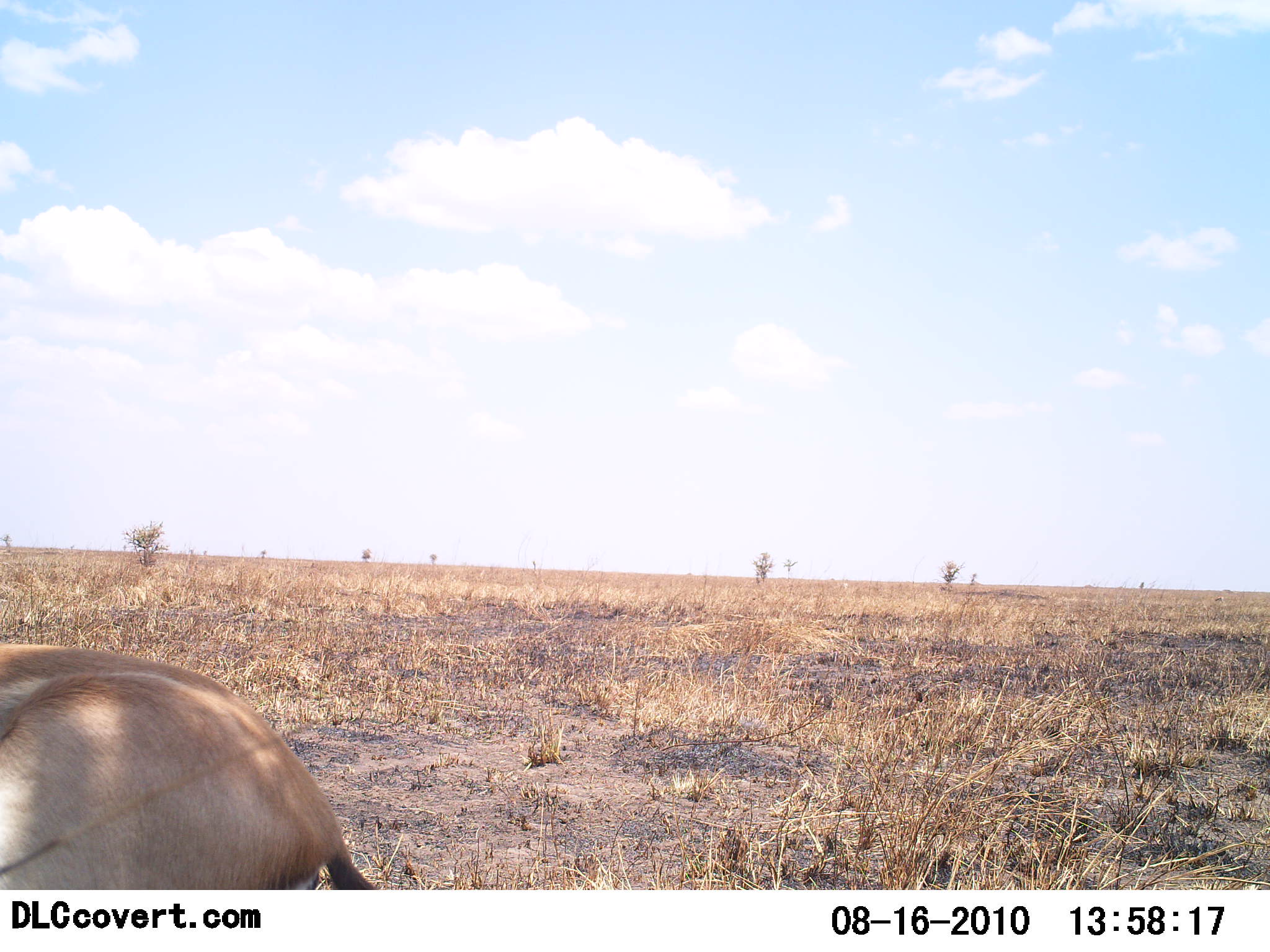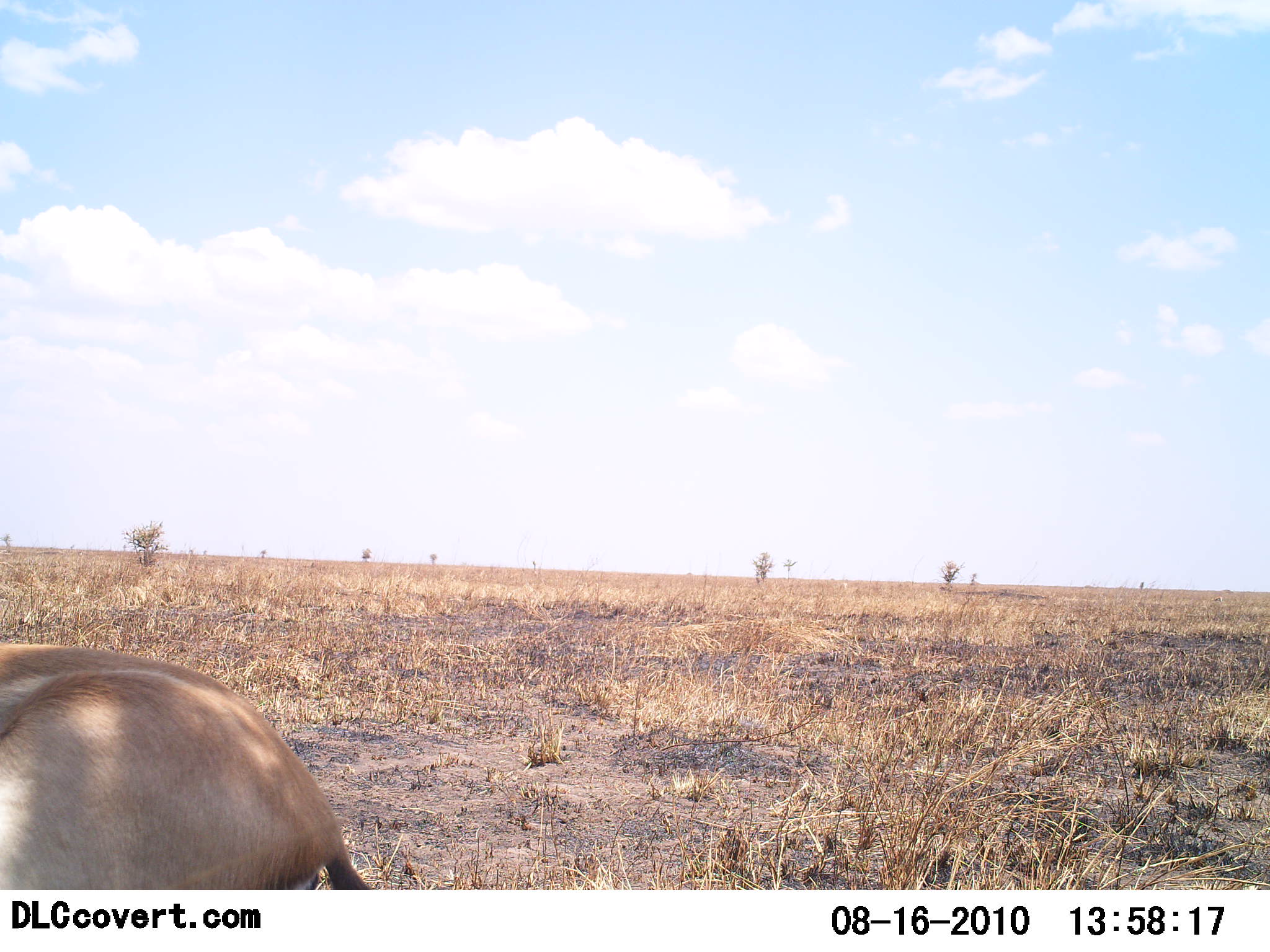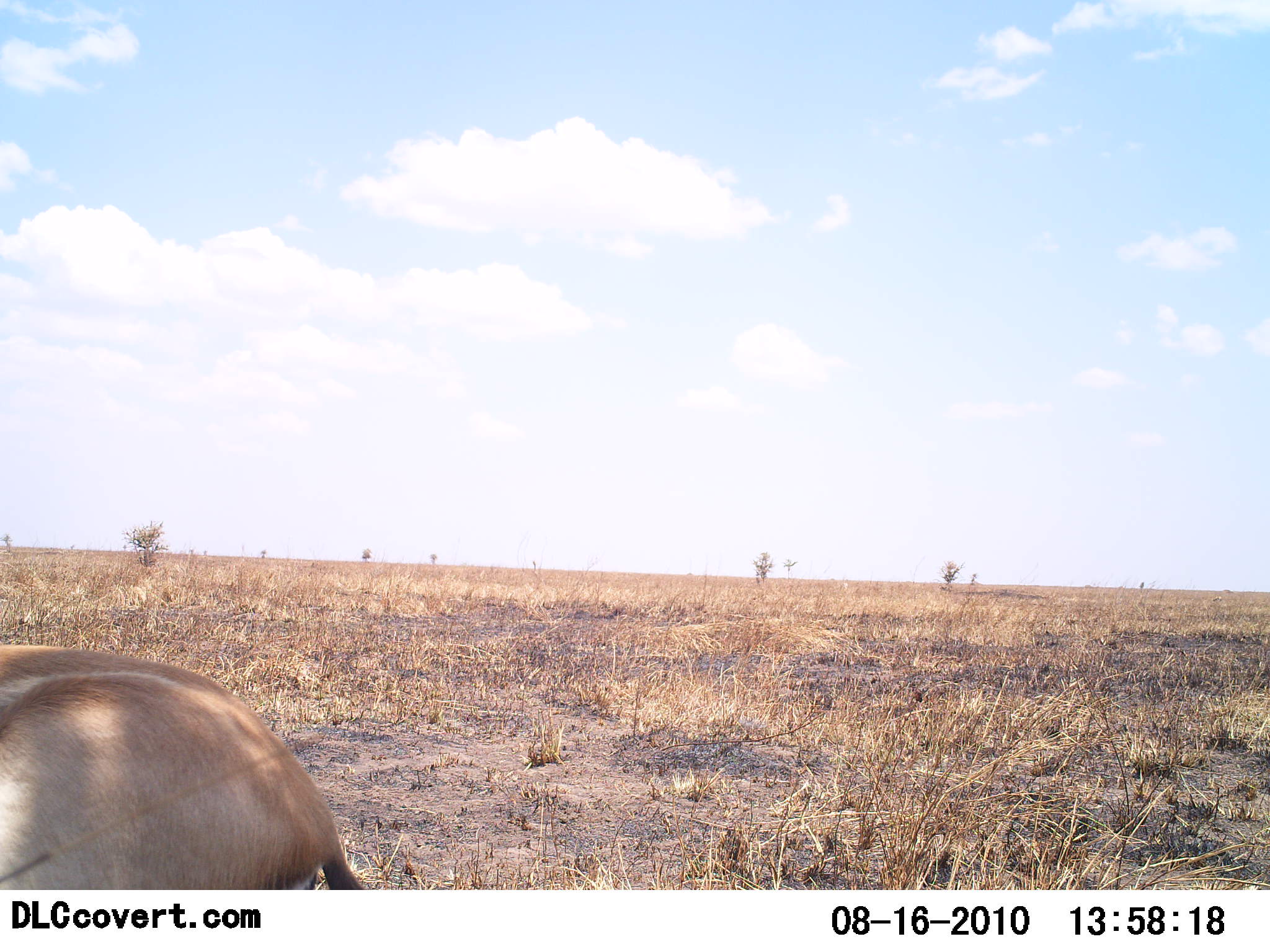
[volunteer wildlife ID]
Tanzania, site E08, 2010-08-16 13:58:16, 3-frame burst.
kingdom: Animalia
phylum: Chordata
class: Mammalia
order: Artiodactyla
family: Bovidae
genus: Eudorcas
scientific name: Eudorcas thomsonii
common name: thomson's gazelle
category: gazellethomsons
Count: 1.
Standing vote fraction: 33%.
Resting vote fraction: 44%.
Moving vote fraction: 11%.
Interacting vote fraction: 0%.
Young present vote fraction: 0%.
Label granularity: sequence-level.